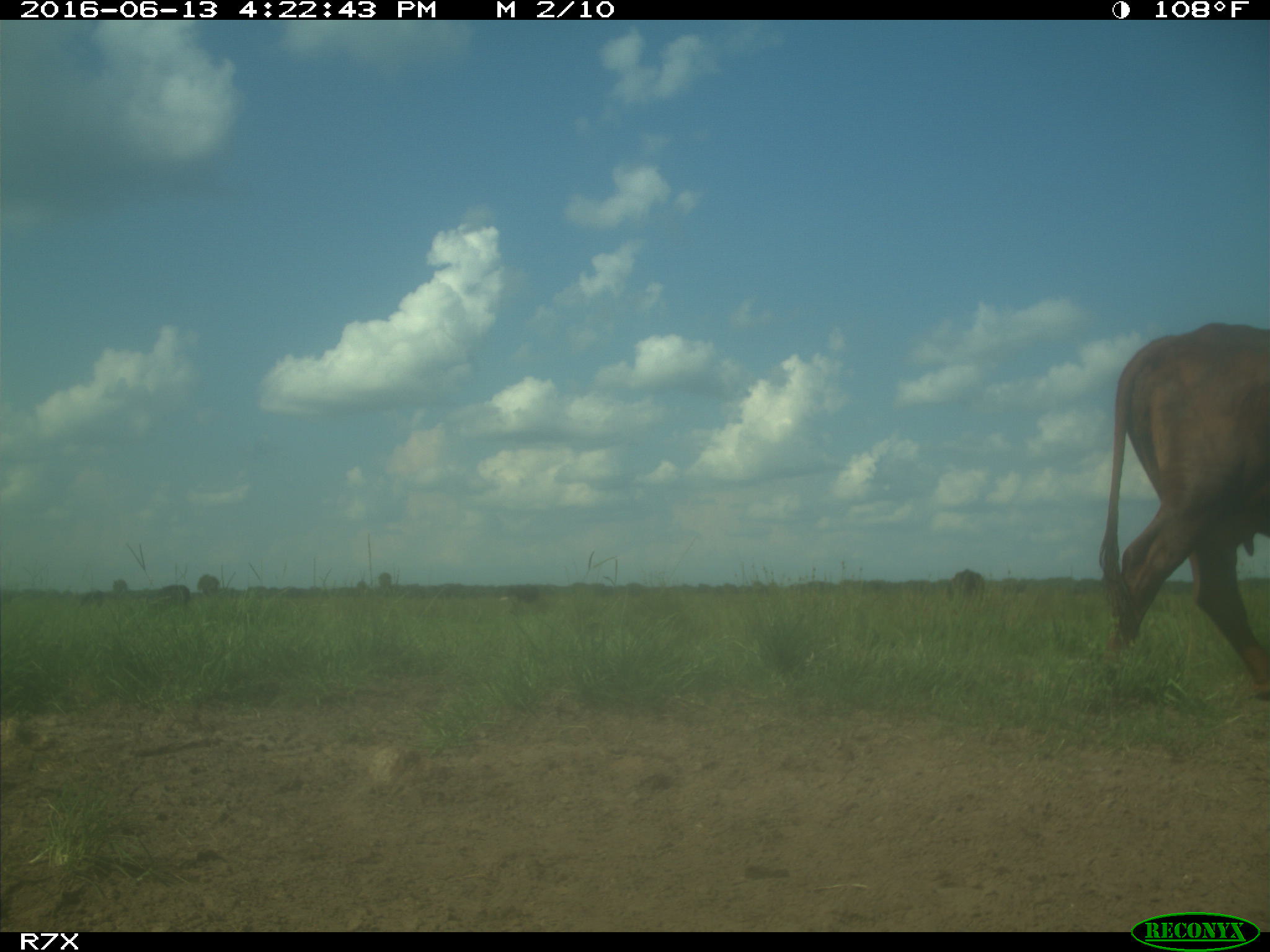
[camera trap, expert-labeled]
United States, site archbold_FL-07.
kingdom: Animalia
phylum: Chordata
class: Mammalia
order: Artiodactyla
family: Bovidae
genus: Bos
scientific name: Bos taurus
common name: domestic cow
Bos taurus (domestic cow).